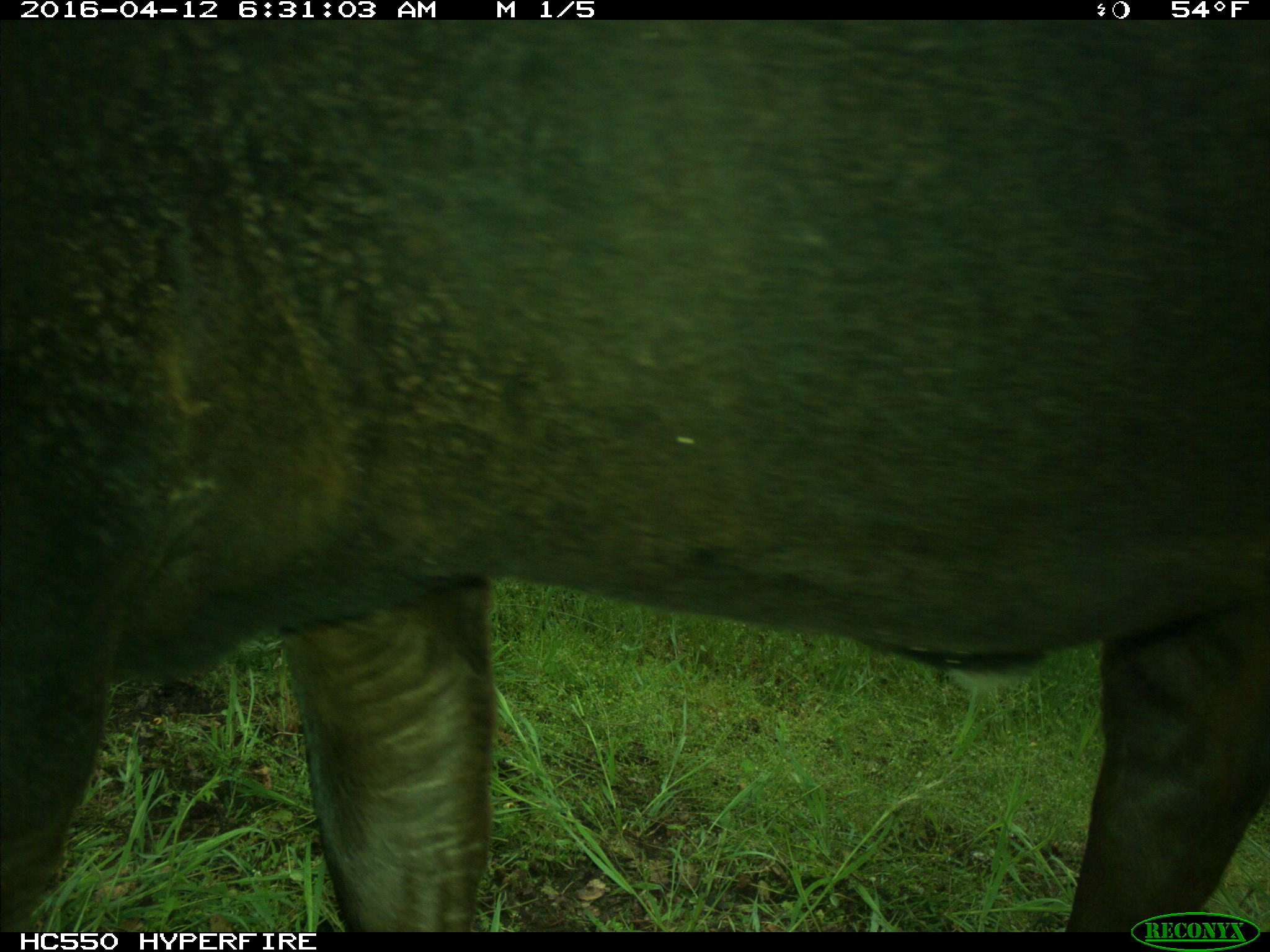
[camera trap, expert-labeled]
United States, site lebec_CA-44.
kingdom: Animalia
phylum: Chordata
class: Mammalia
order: Artiodactyla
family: Bovidae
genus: Bos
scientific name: Bos taurus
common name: domestic cow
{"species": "Bos taurus (domestic cow)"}